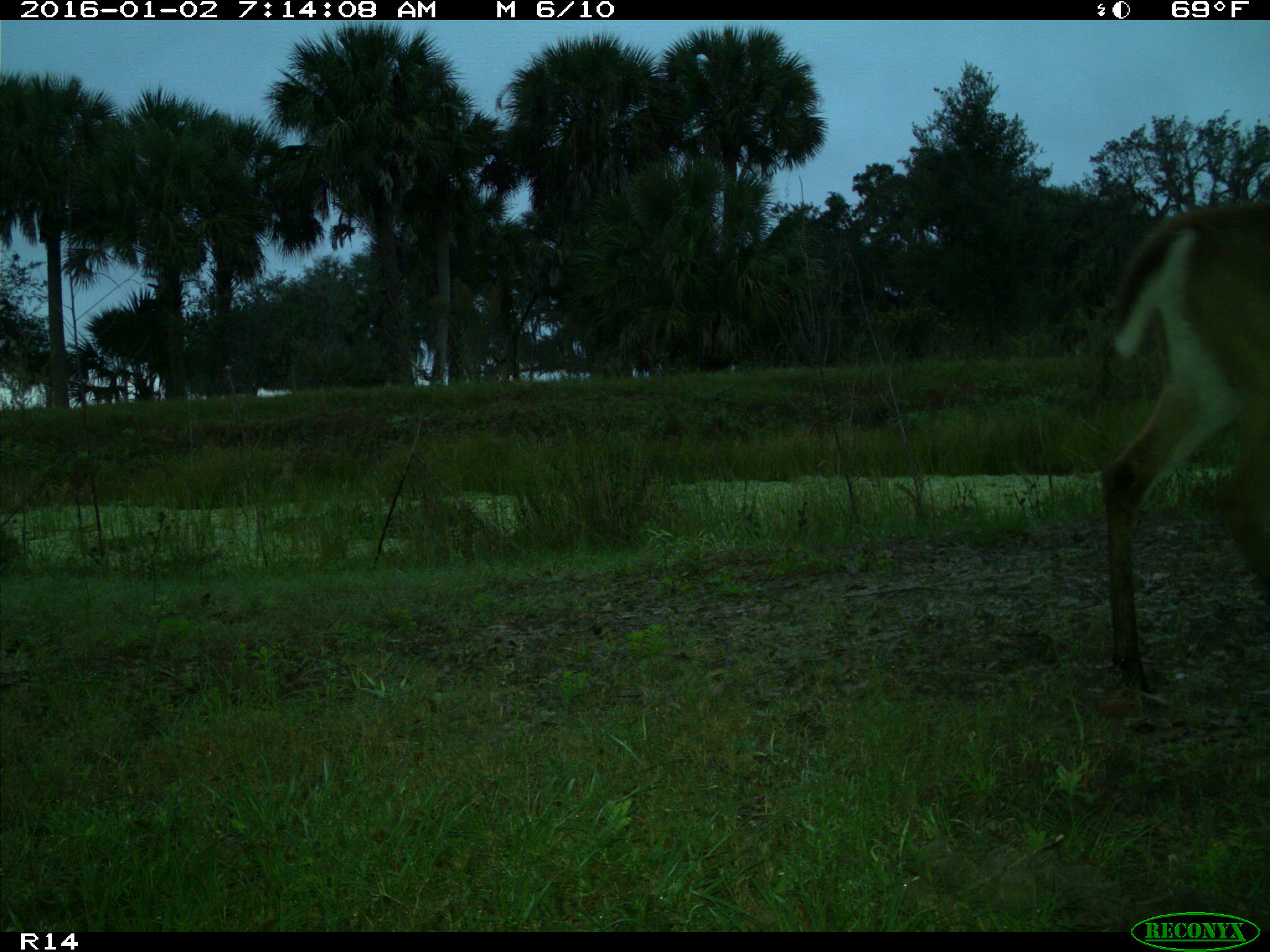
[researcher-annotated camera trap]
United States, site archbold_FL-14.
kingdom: Animalia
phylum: Chordata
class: Mammalia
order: Artiodactyla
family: Cervidae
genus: Odocoileus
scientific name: Odocoileus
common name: deer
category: unidentified deer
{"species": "unidentified deer (deer) (Odocoileus)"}